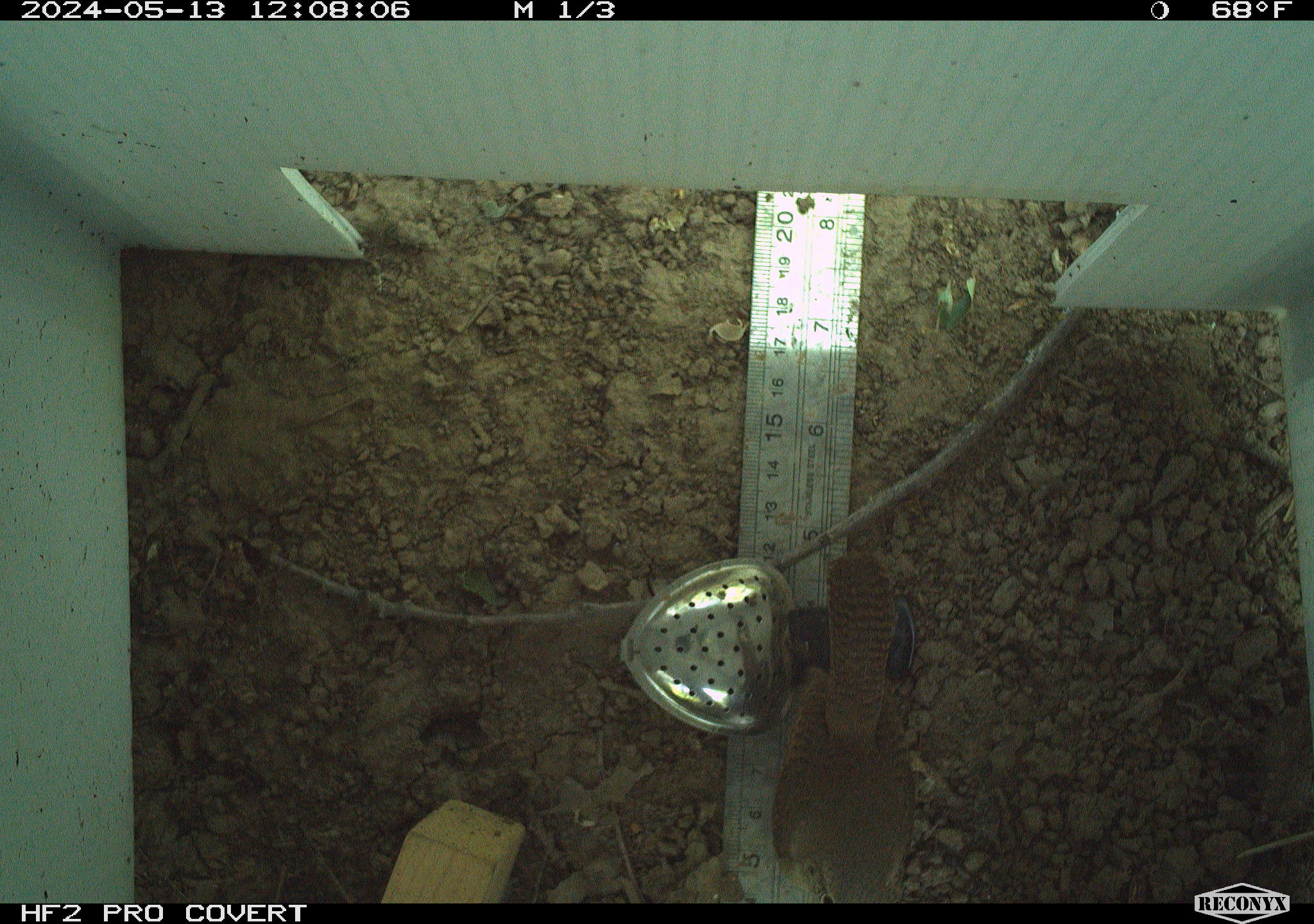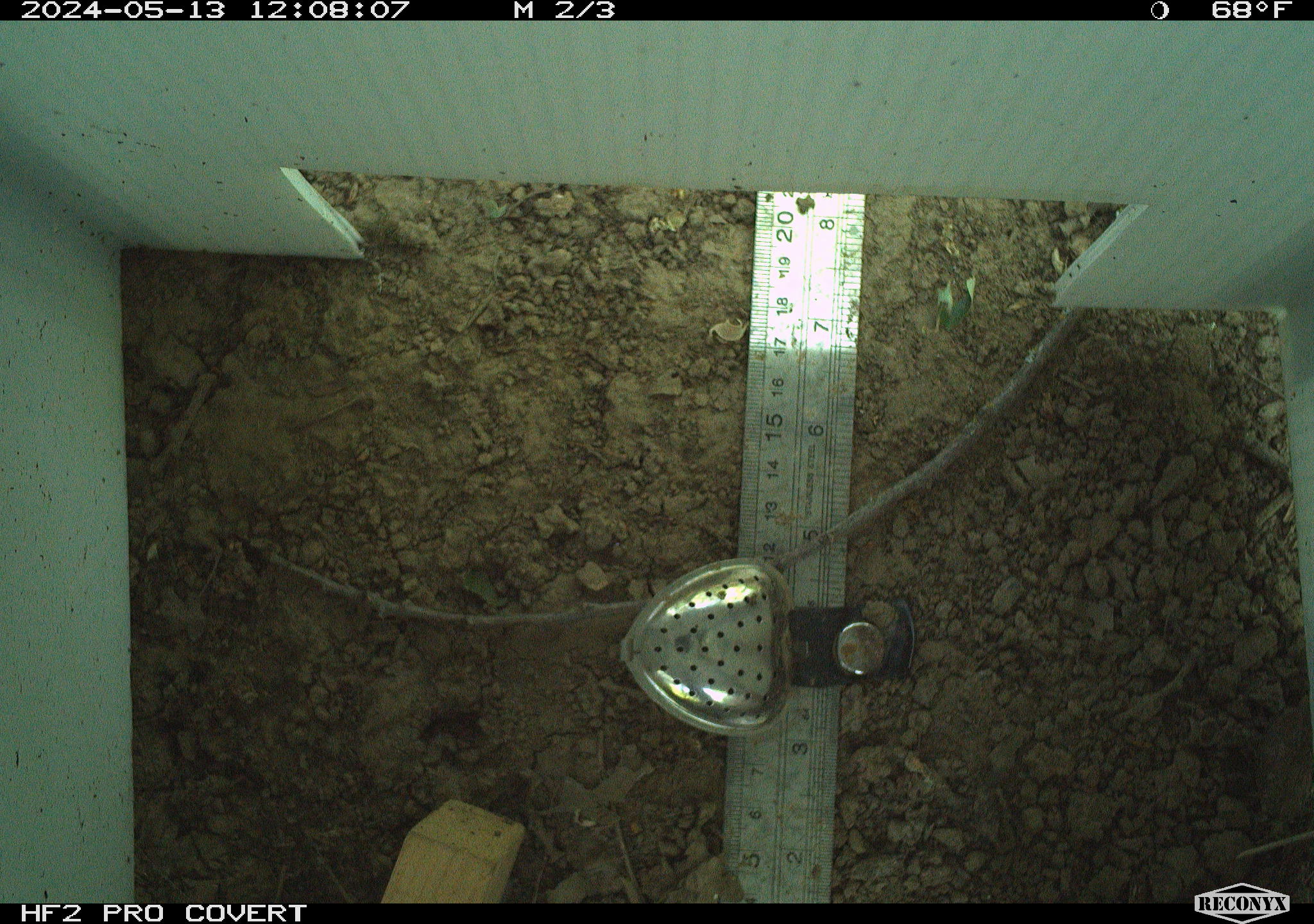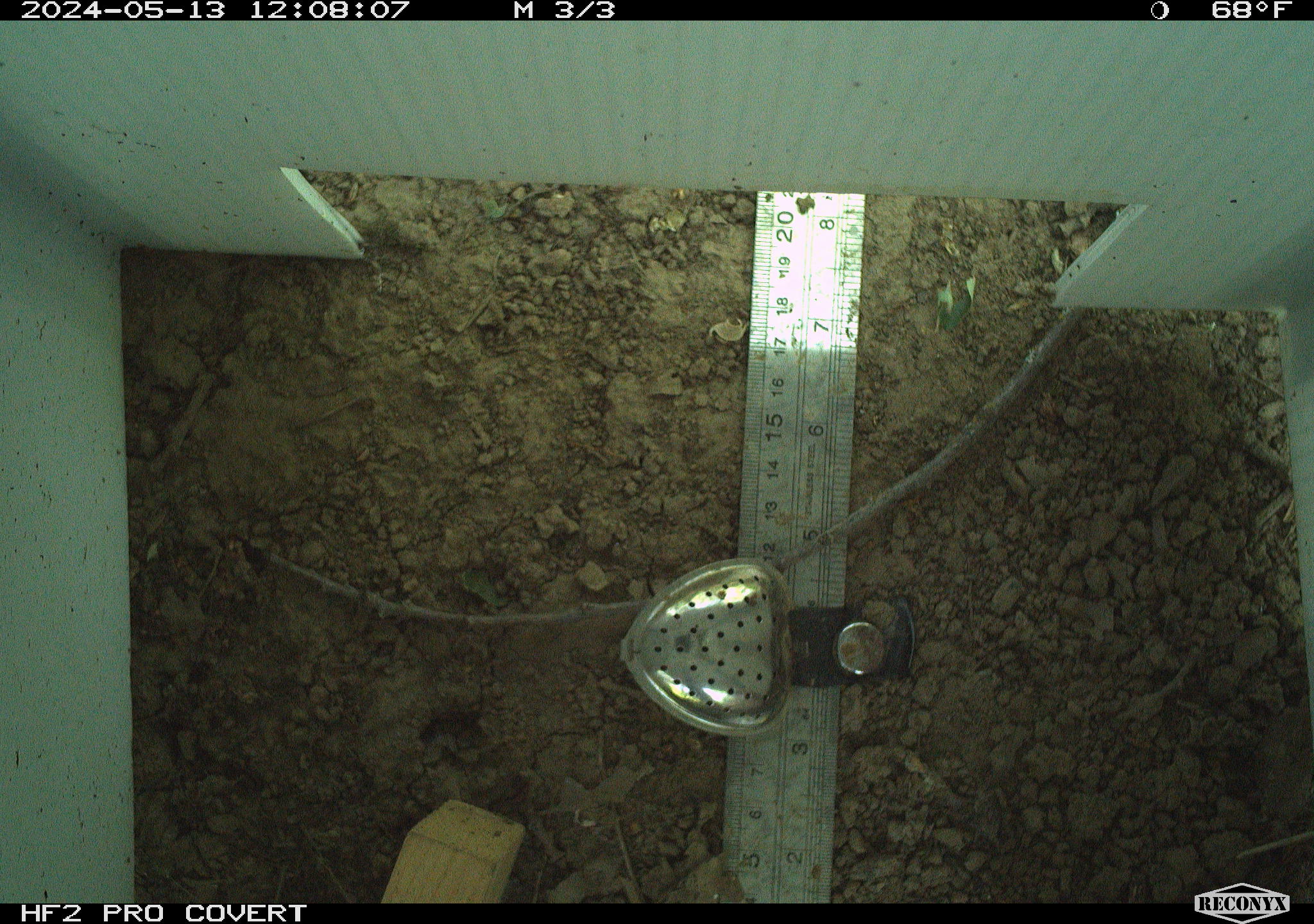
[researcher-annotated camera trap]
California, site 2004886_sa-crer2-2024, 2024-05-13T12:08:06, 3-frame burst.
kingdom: Animalia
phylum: Chordata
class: Aves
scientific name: Aves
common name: bird